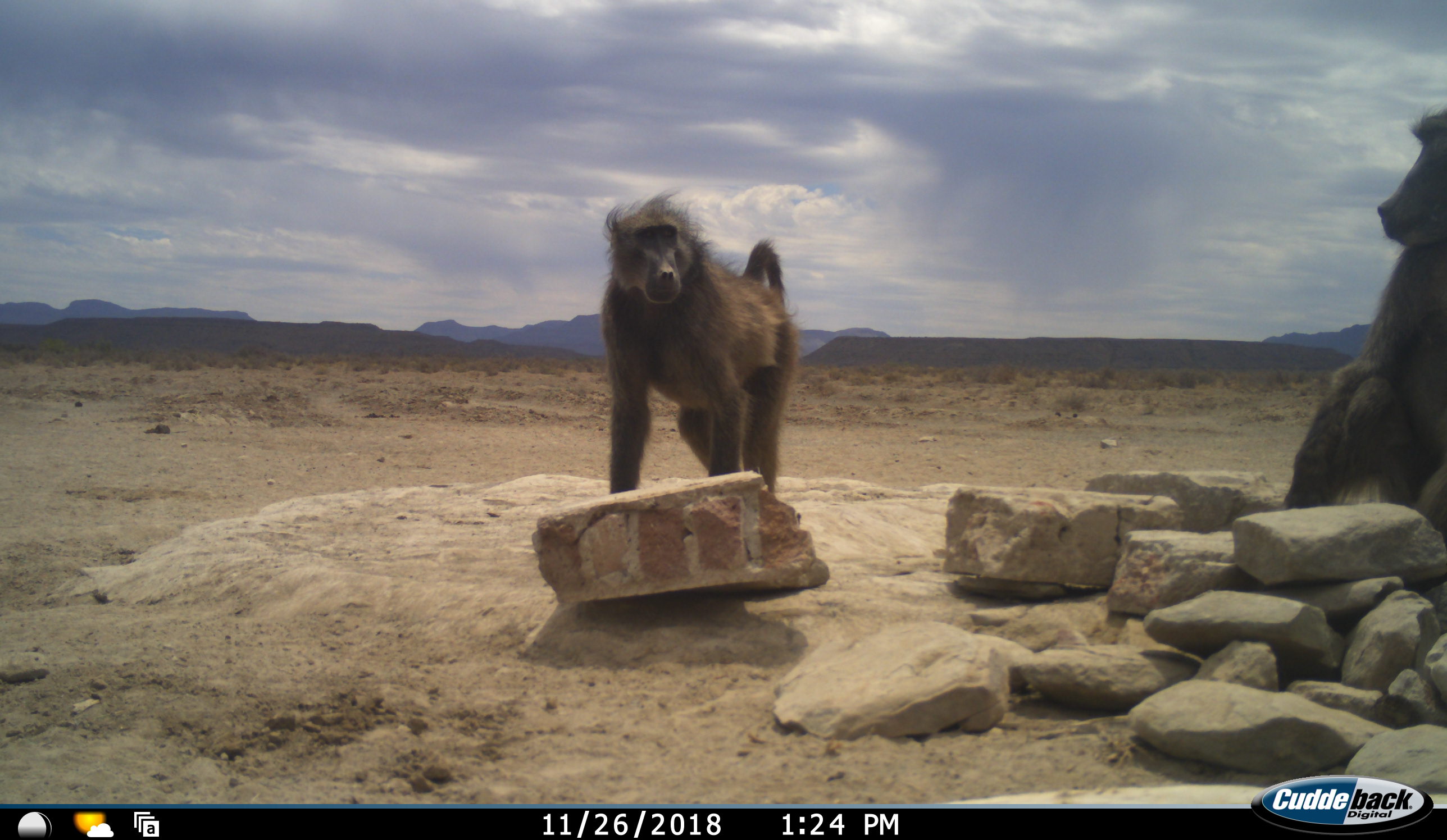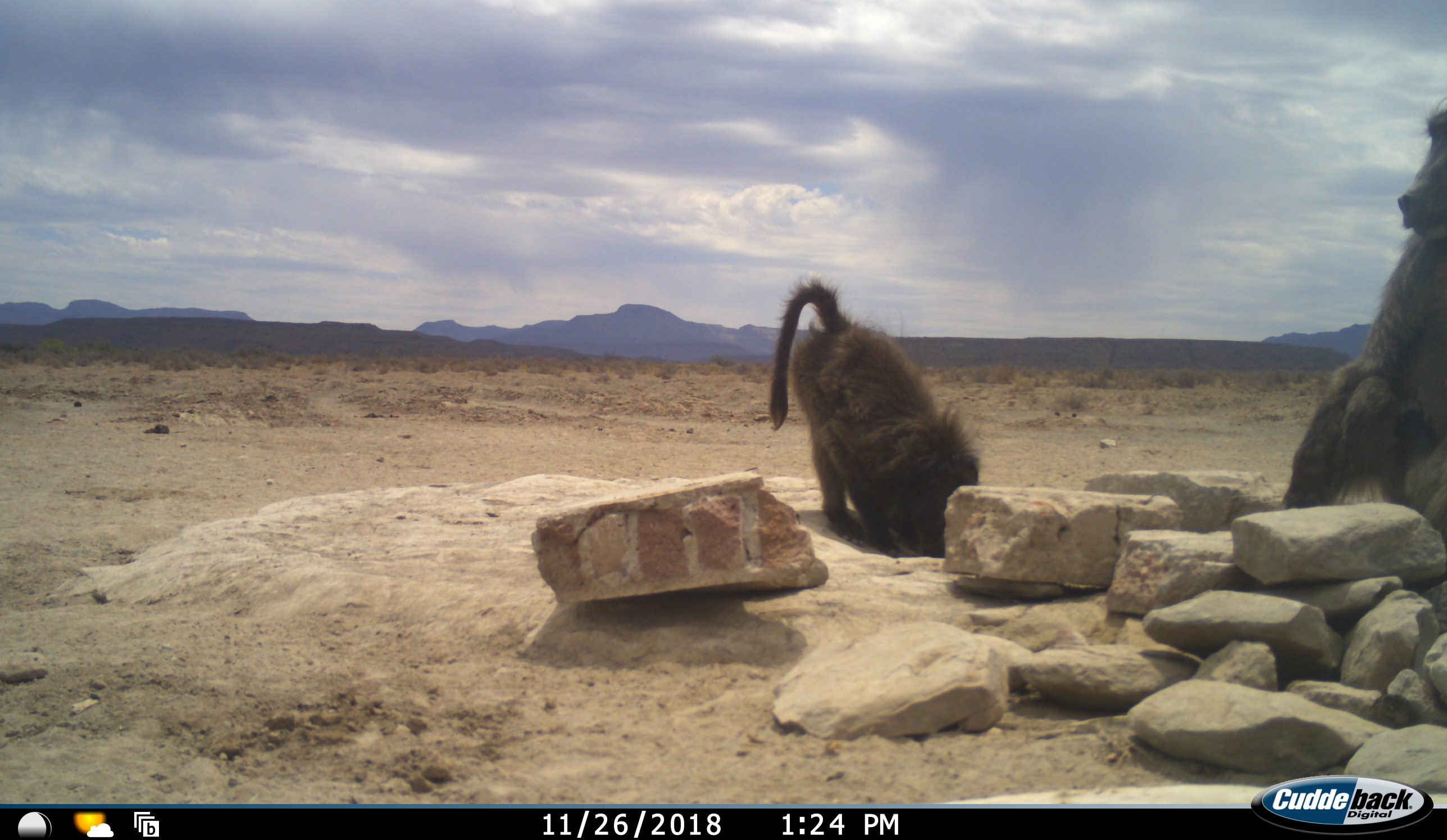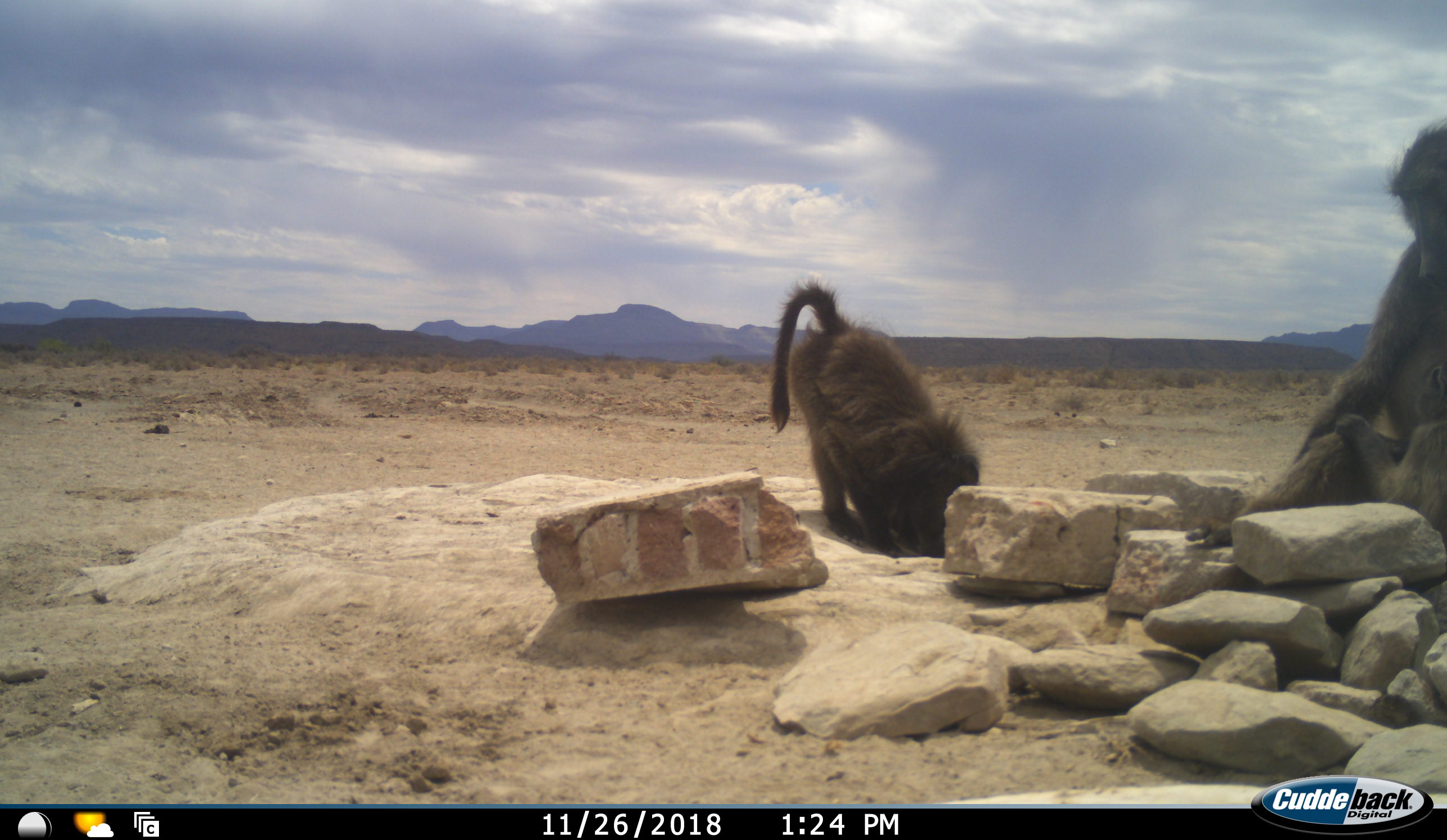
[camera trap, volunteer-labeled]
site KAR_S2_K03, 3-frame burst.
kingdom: Animalia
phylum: Chordata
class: Mammalia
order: Primates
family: Cercopithecidae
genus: Papio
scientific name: Papio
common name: baboon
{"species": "baboon (Papio)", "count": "2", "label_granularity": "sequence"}